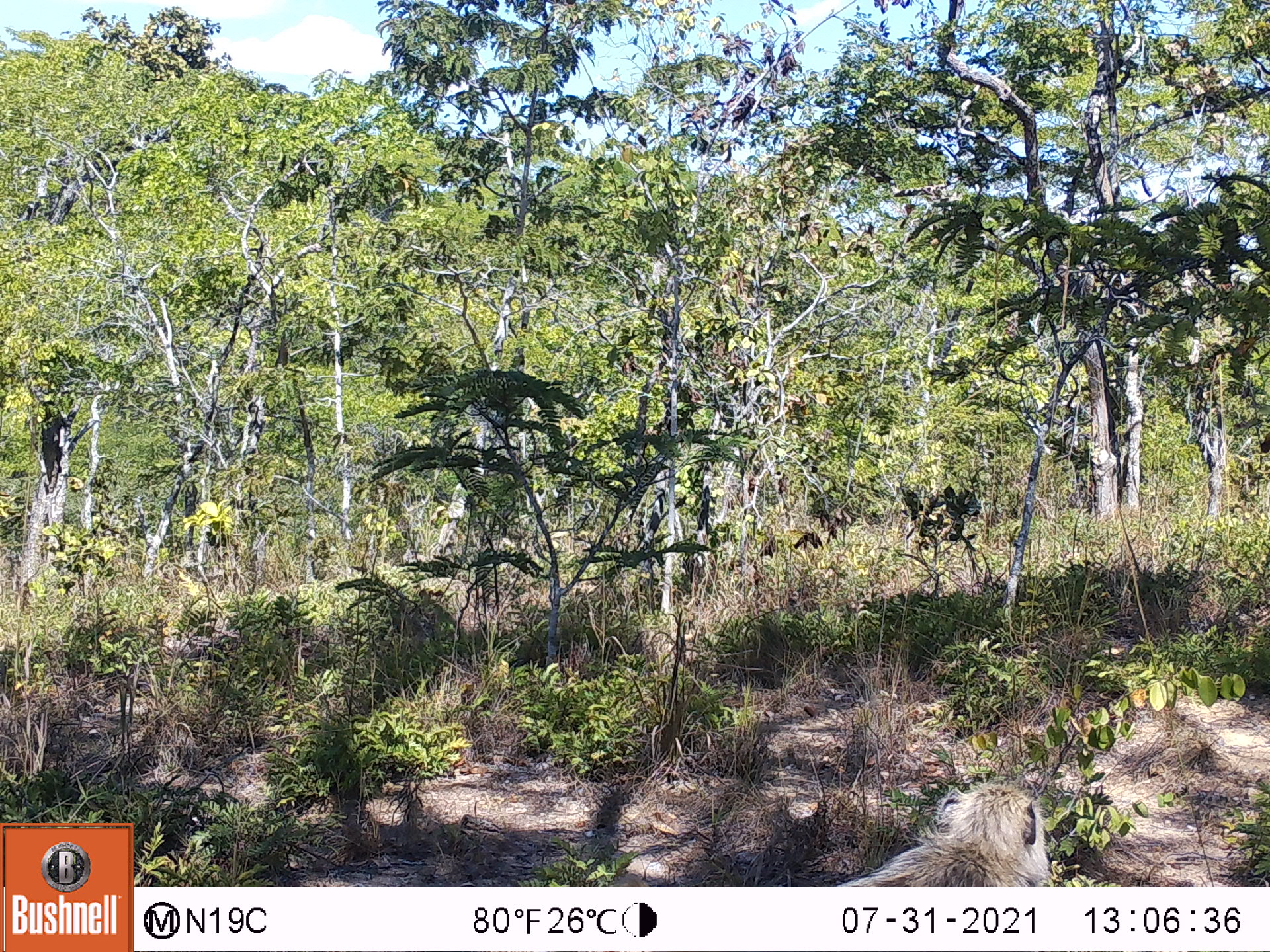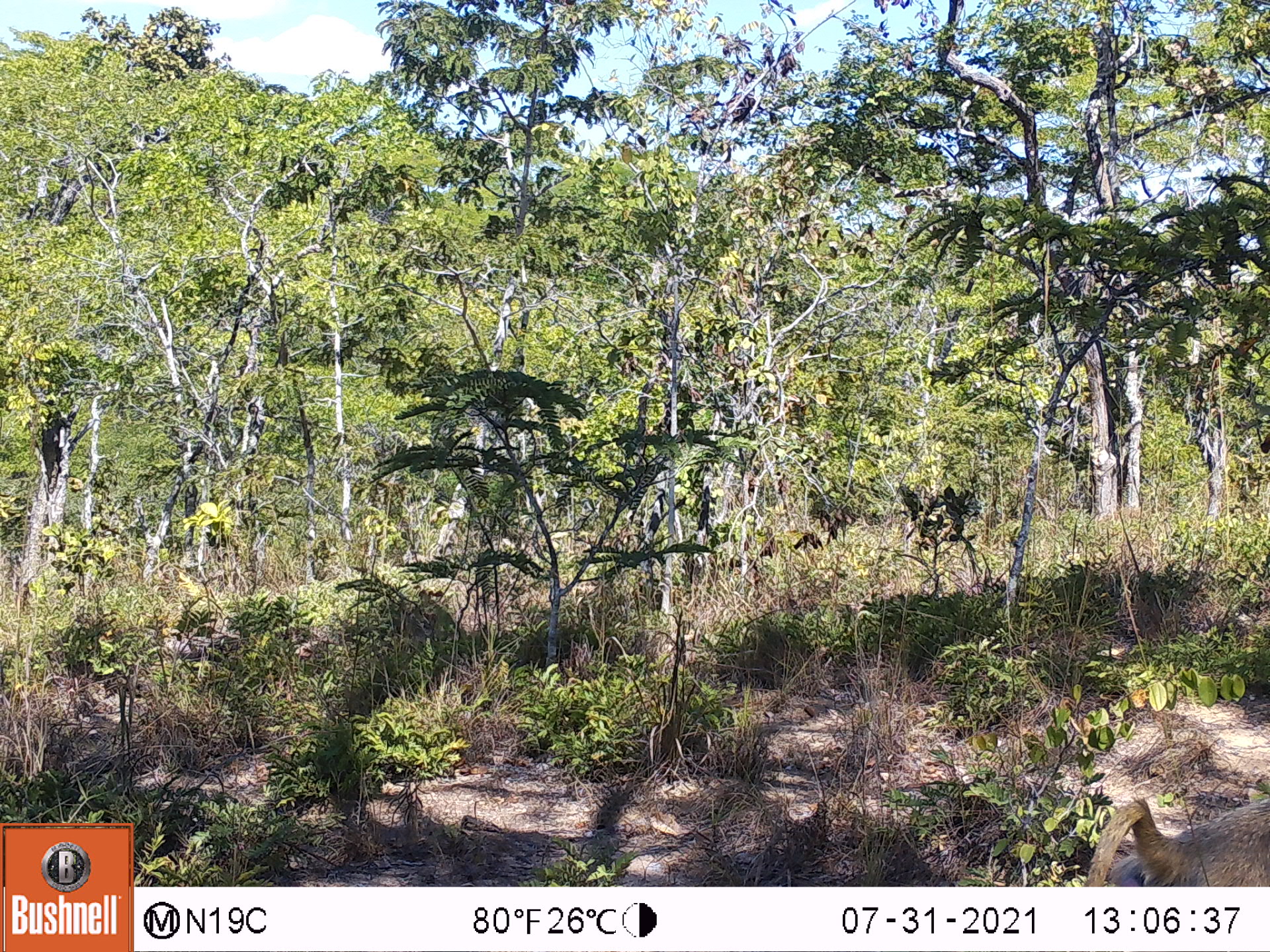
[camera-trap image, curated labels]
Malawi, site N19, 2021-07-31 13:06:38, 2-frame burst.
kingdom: Animalia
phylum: Chordata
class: Mammalia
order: Primates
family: Cercopithecidae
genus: Papio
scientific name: Papio cynocephalus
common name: yellow baboon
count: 1